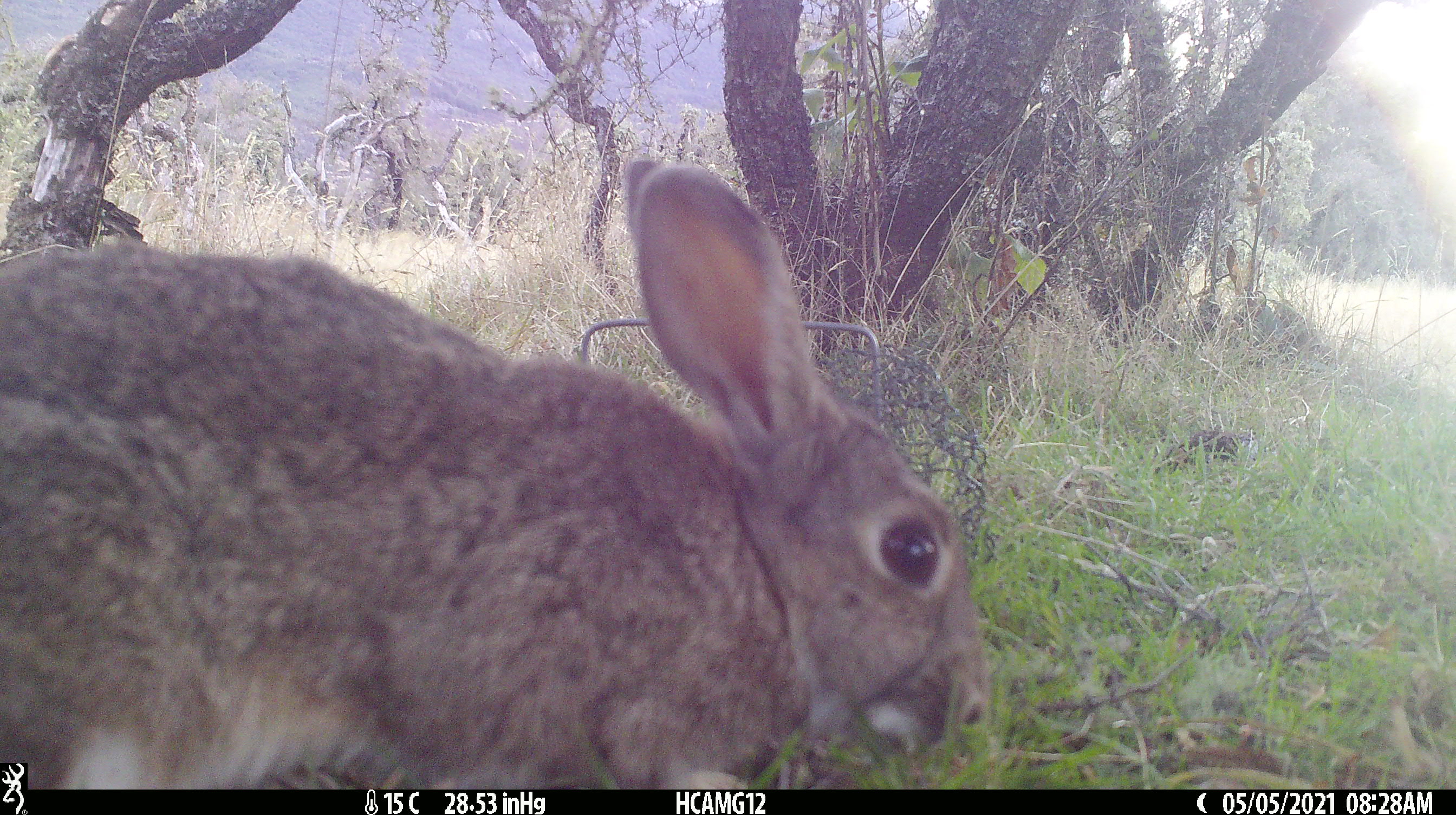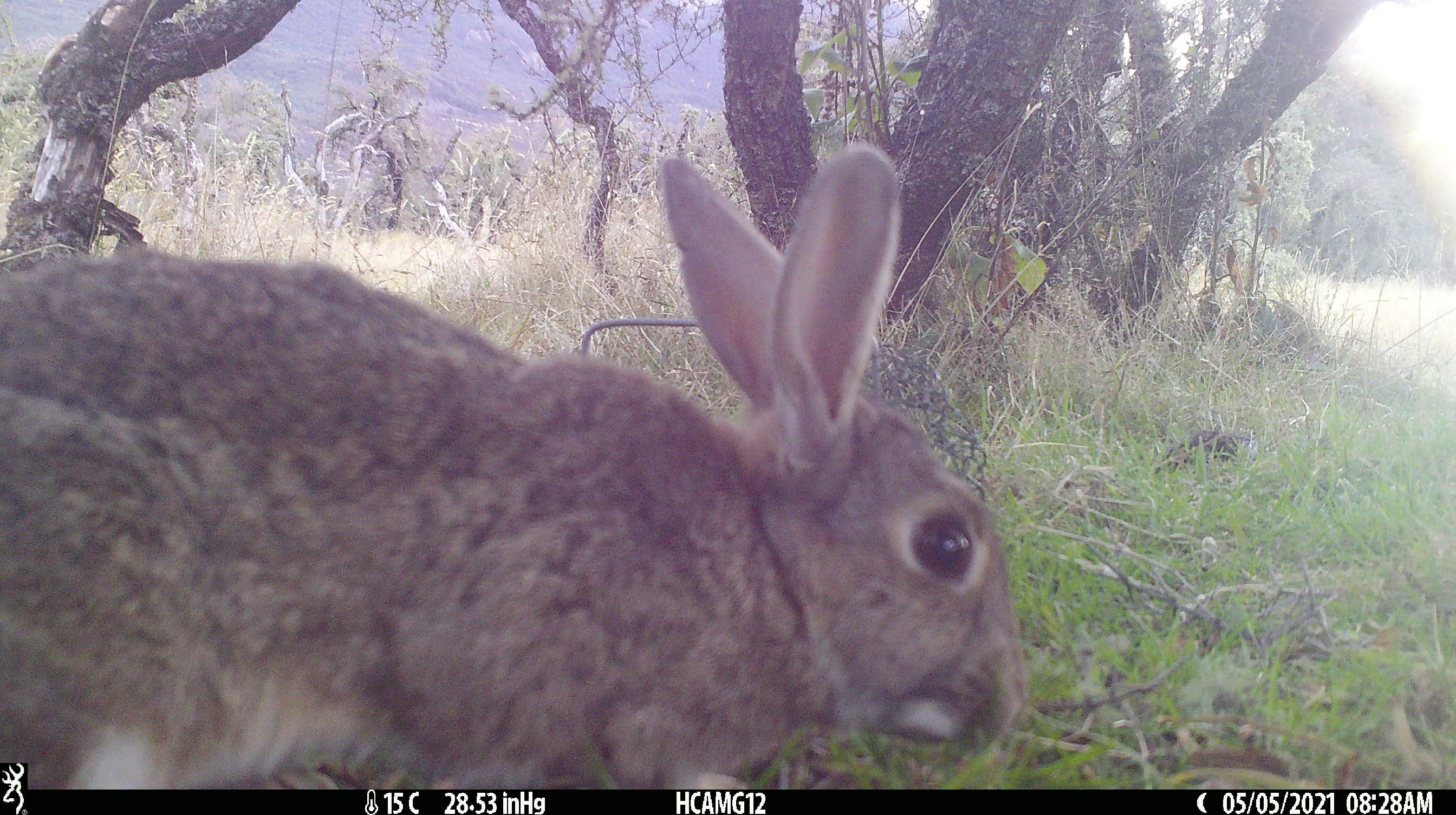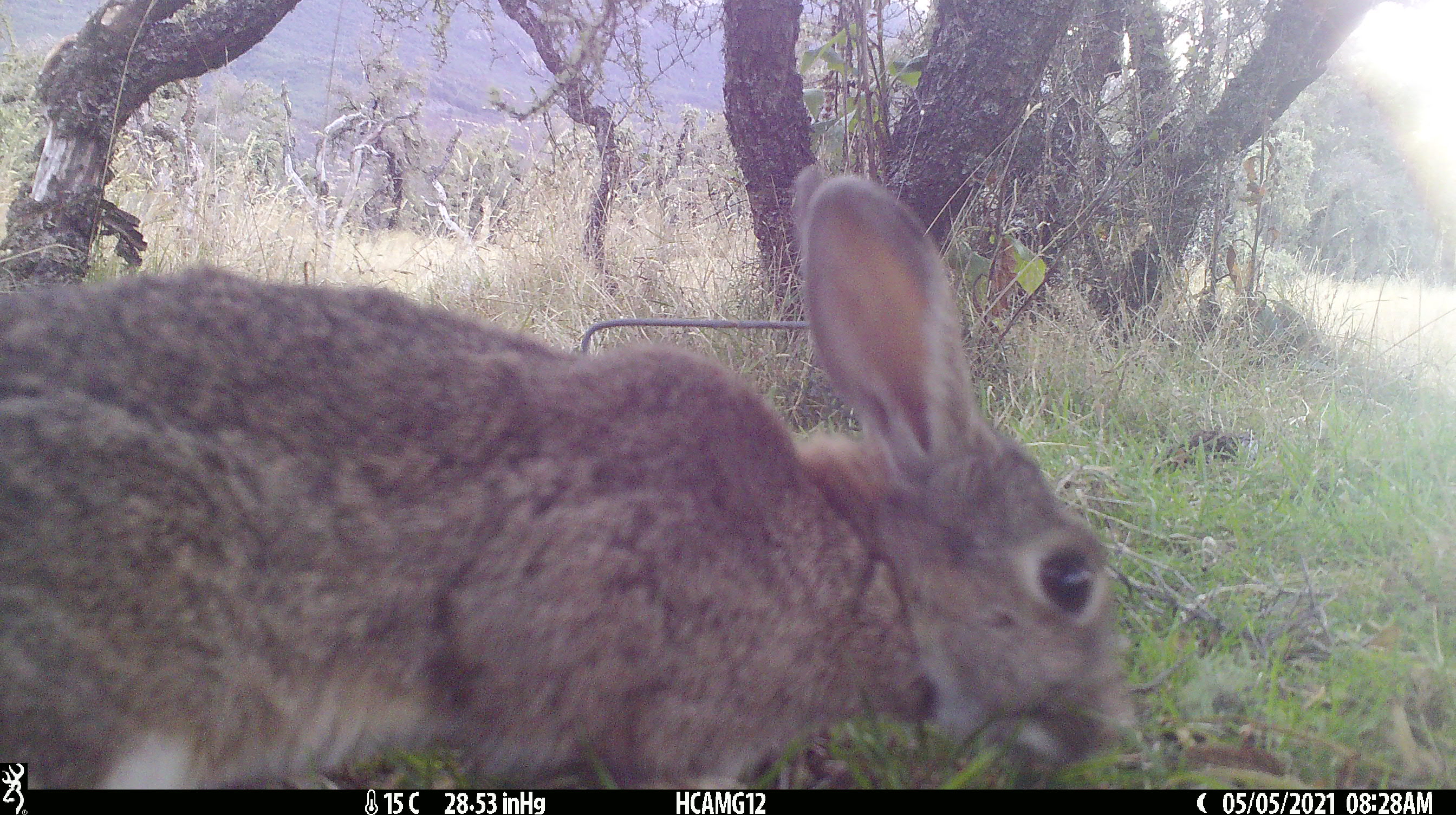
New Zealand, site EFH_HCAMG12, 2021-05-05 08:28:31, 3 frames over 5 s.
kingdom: Animalia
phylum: Chordata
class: Mammalia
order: Lagomorpha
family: Leporidae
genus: Oryctolagus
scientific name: Oryctolagus cuniculus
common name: european rabbit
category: rabbit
Rabbit (european rabbit) (Oryctolagus cuniculus).